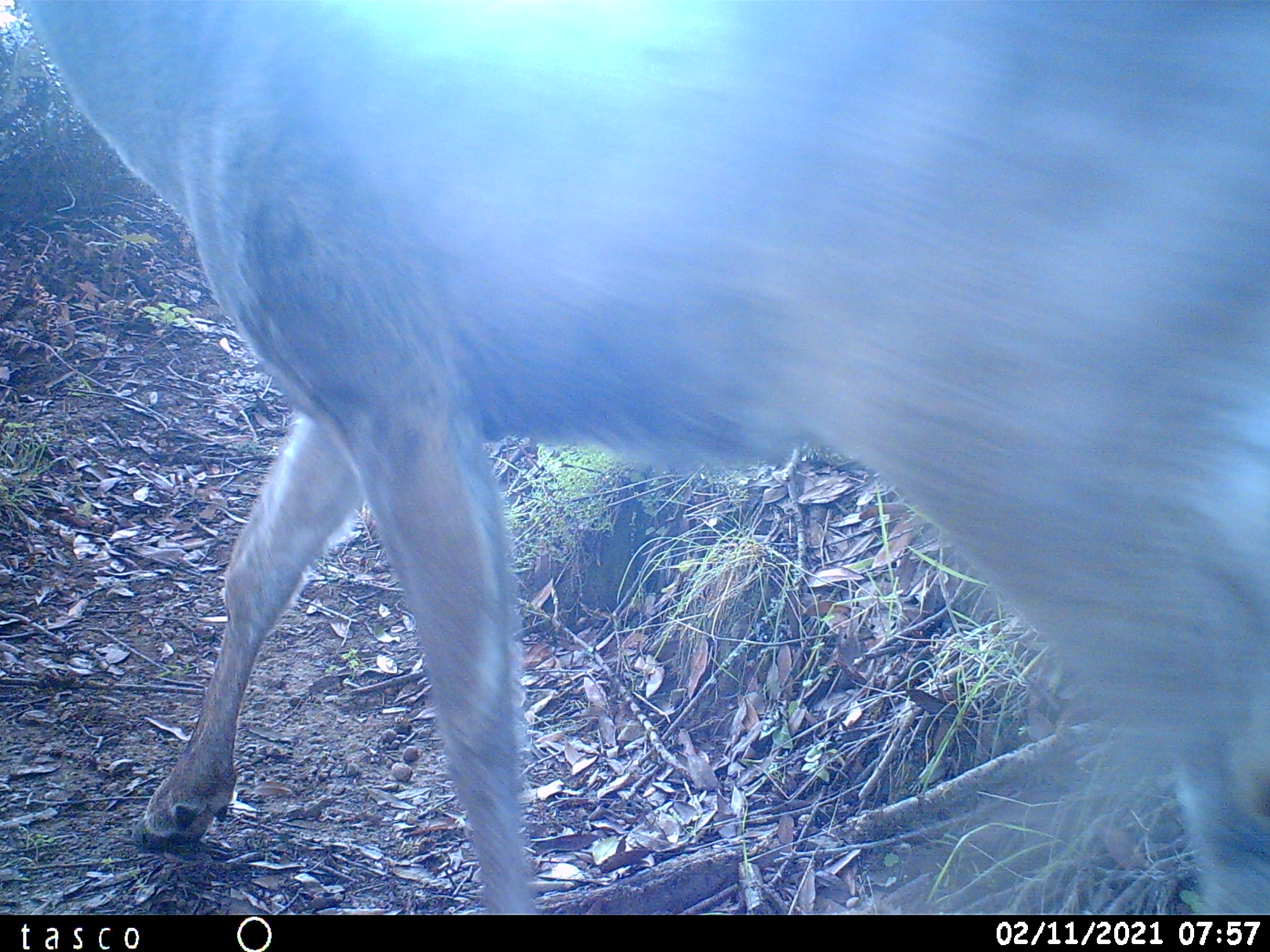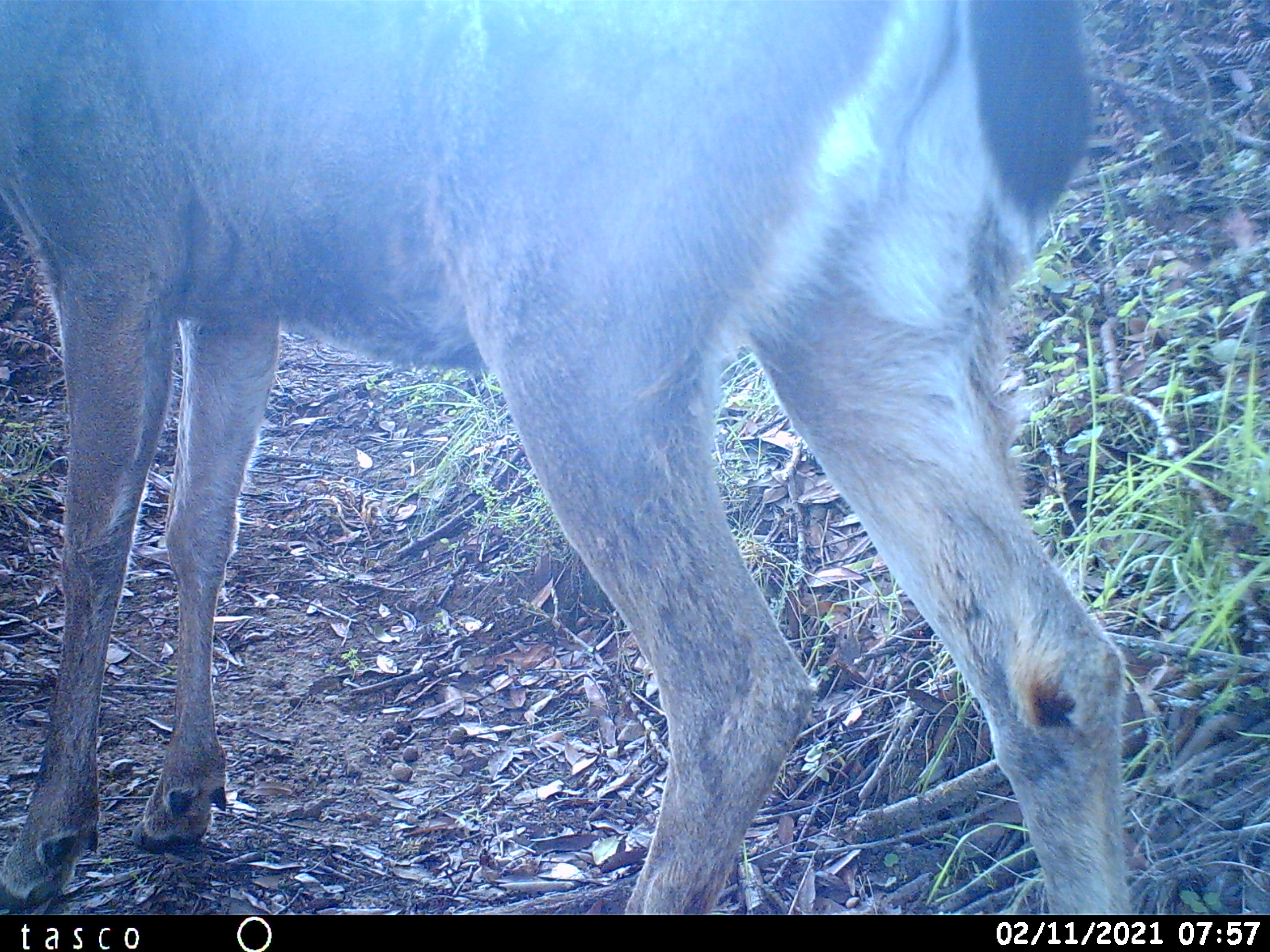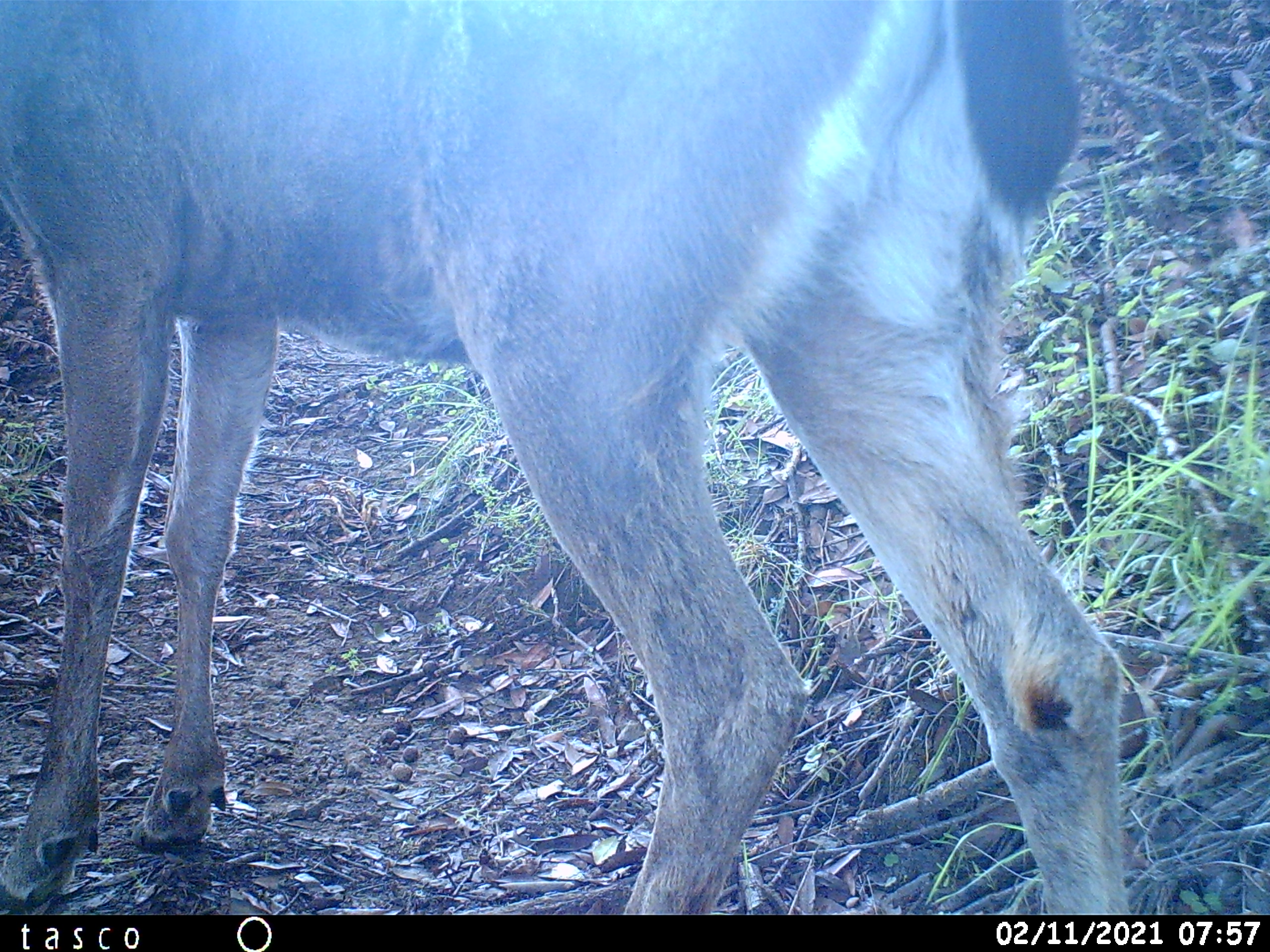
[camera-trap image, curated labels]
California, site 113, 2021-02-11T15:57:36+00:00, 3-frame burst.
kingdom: Animalia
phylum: Chordata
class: Mammalia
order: Artiodactyla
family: Cervidae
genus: Odocoileus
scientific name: Odocoileus hemionus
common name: mule deer